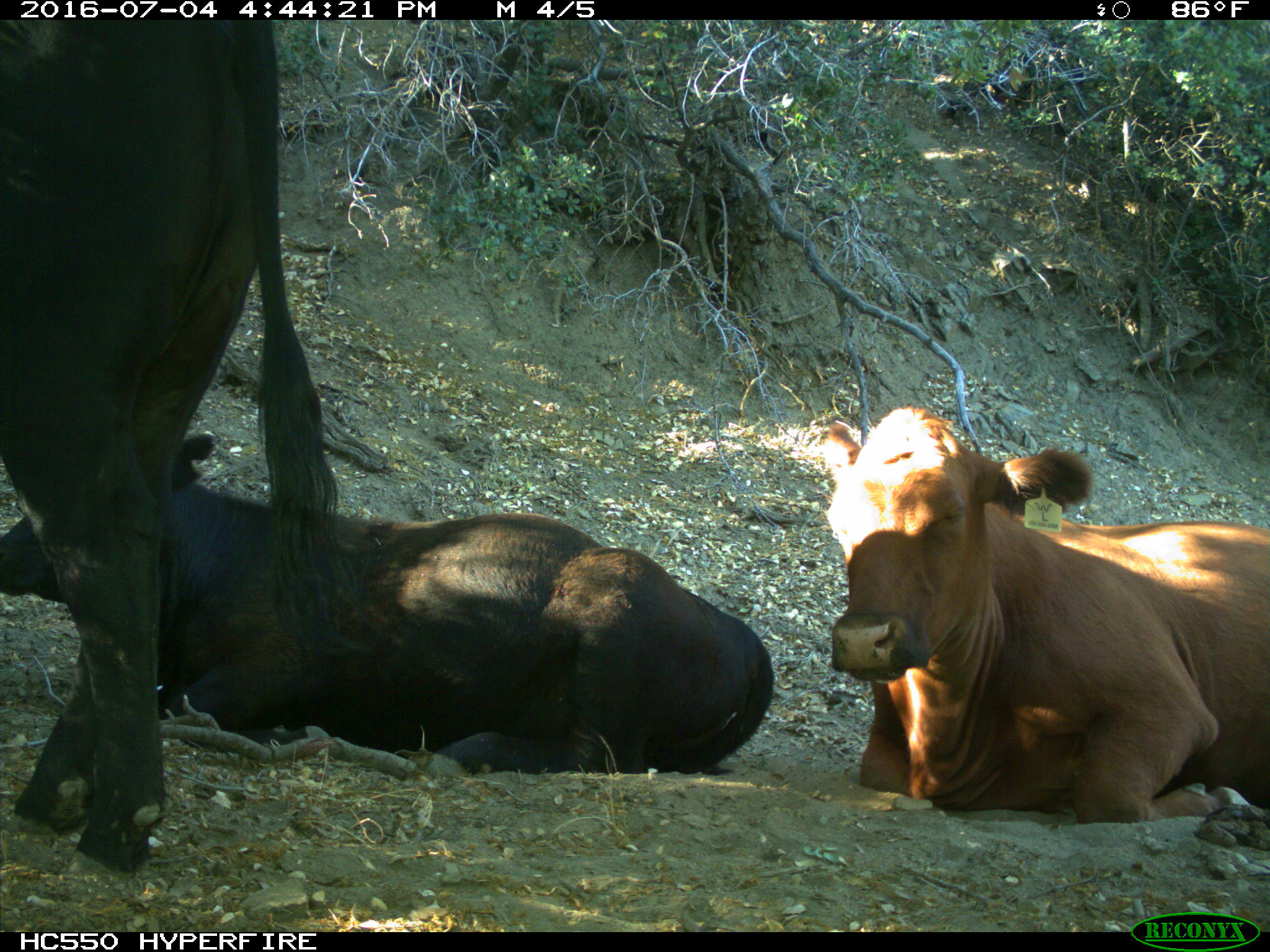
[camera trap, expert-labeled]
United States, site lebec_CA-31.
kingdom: Animalia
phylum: Chordata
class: Mammalia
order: Artiodactyla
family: Bovidae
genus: Bos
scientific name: Bos taurus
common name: domestic cow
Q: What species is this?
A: Bos taurus (domestic cow).